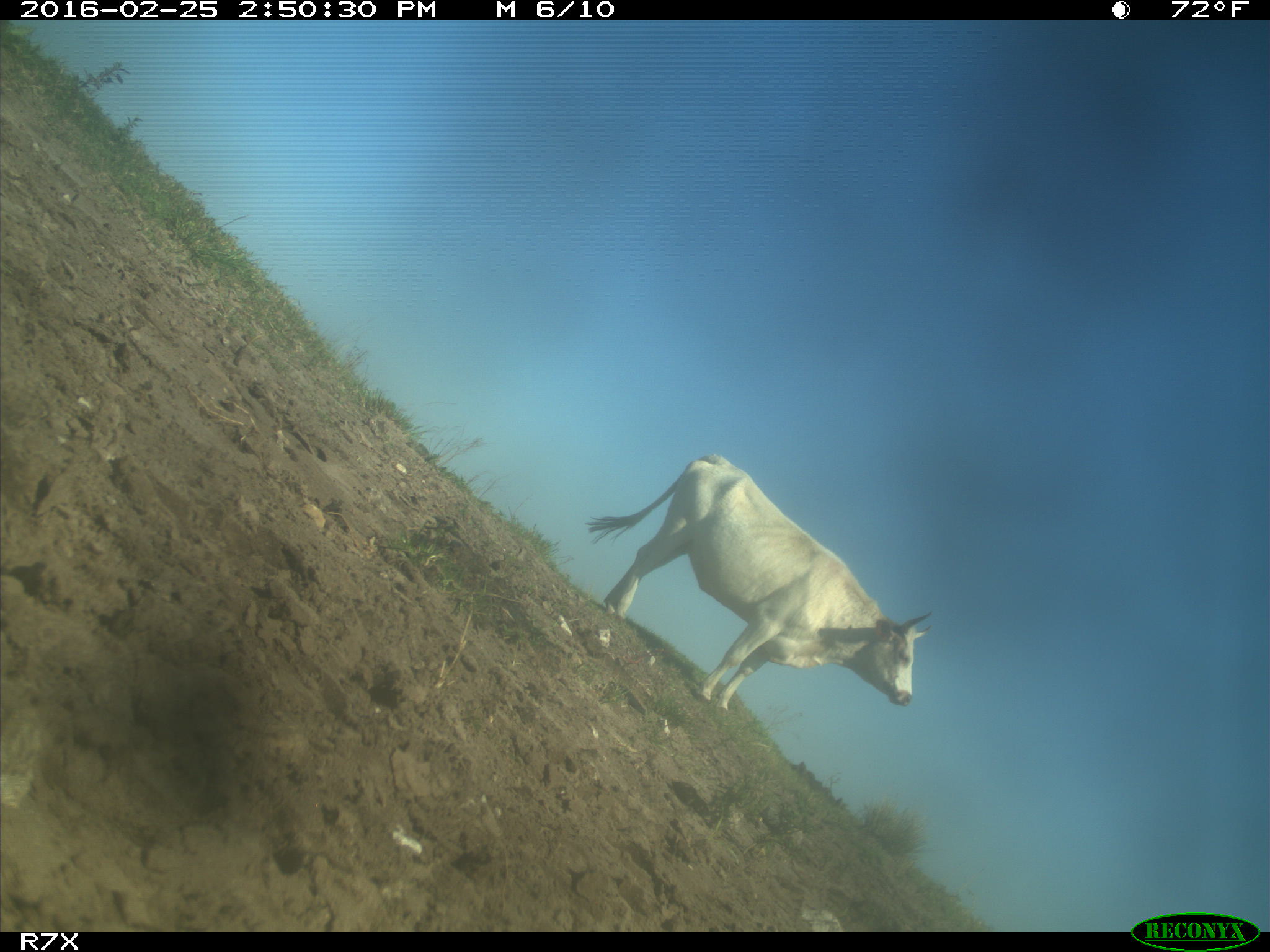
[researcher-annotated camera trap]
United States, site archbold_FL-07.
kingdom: Animalia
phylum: Chordata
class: Mammalia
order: Artiodactyla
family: Bovidae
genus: Bos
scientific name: Bos taurus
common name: domestic cow